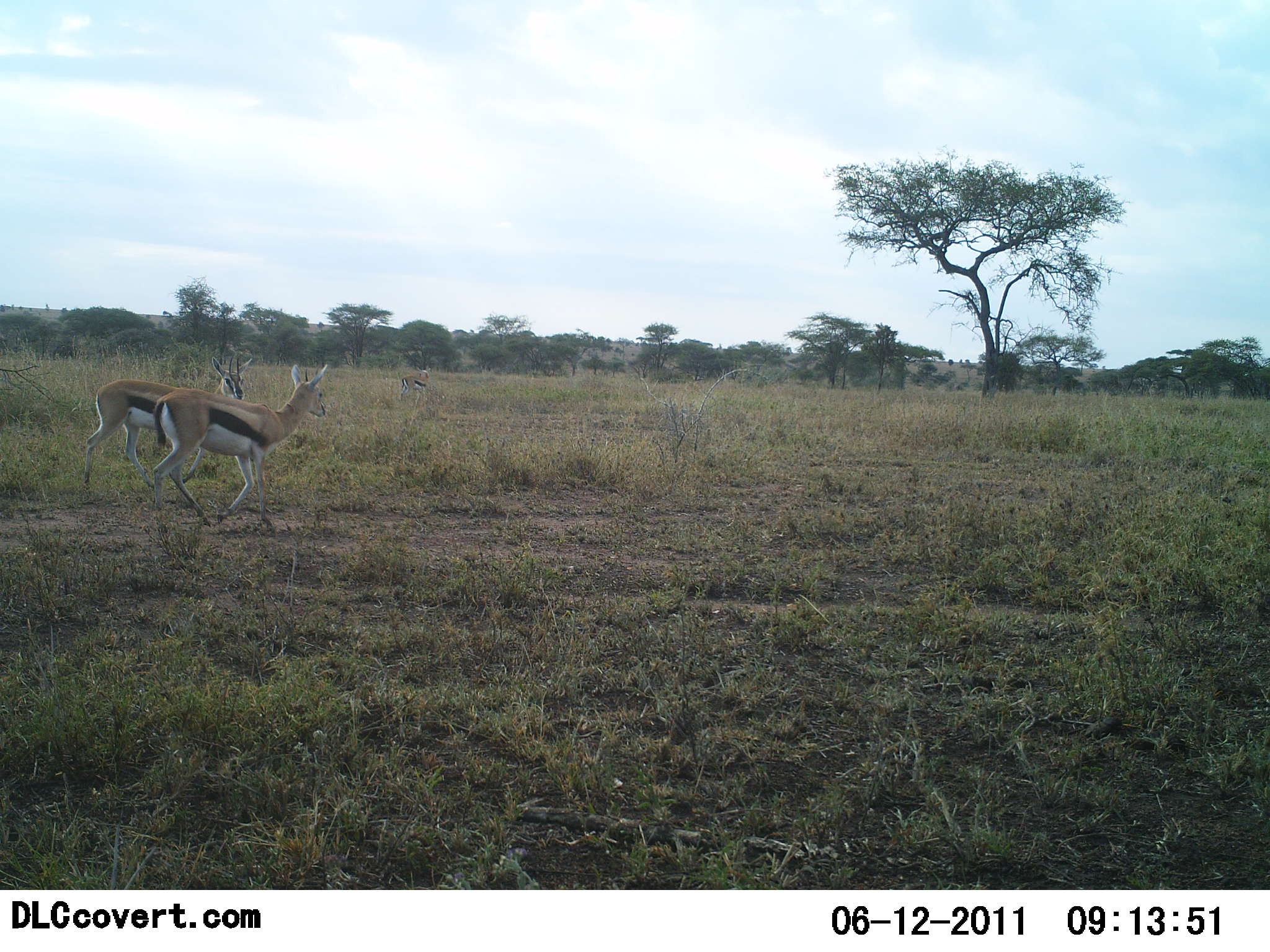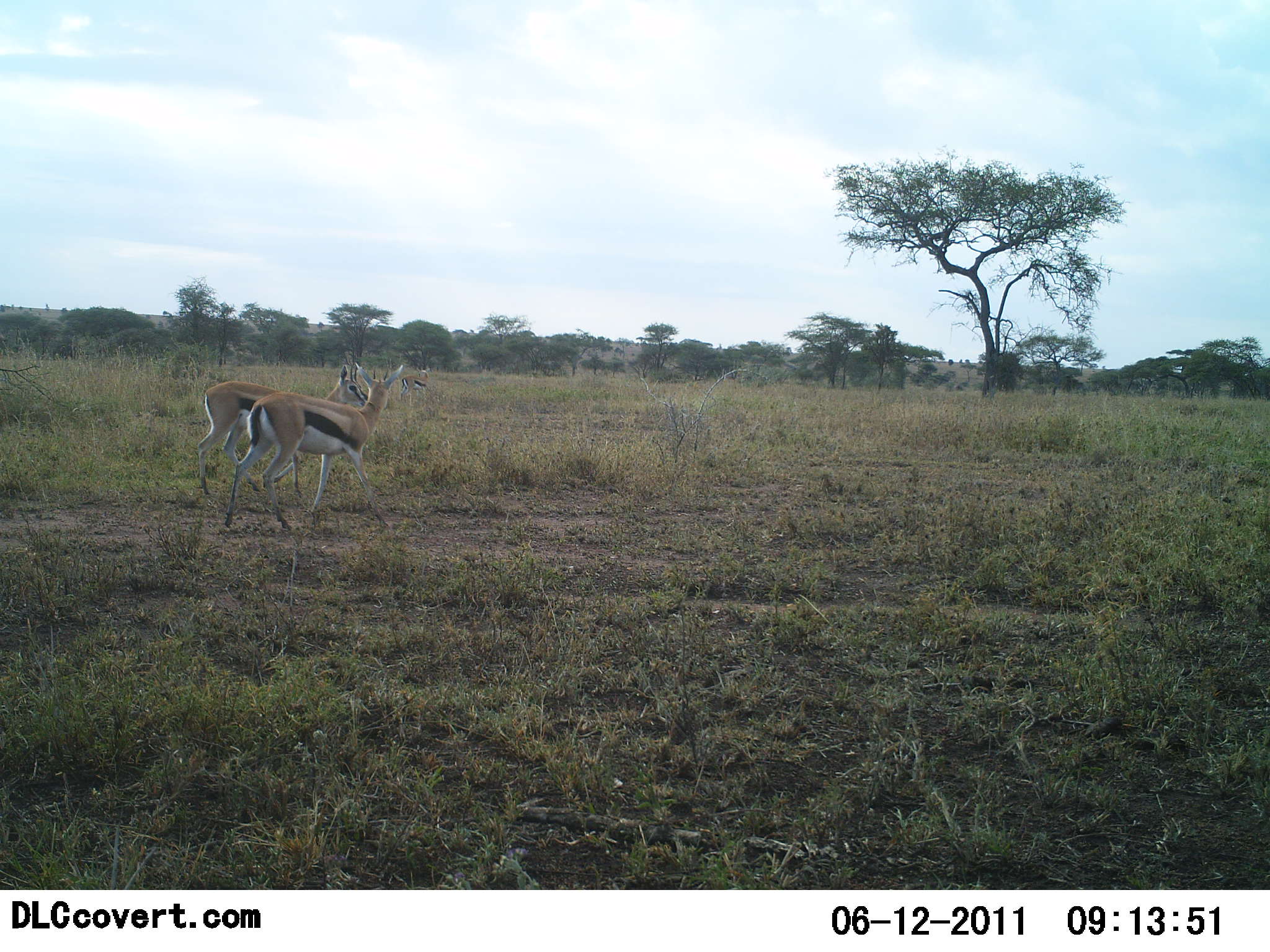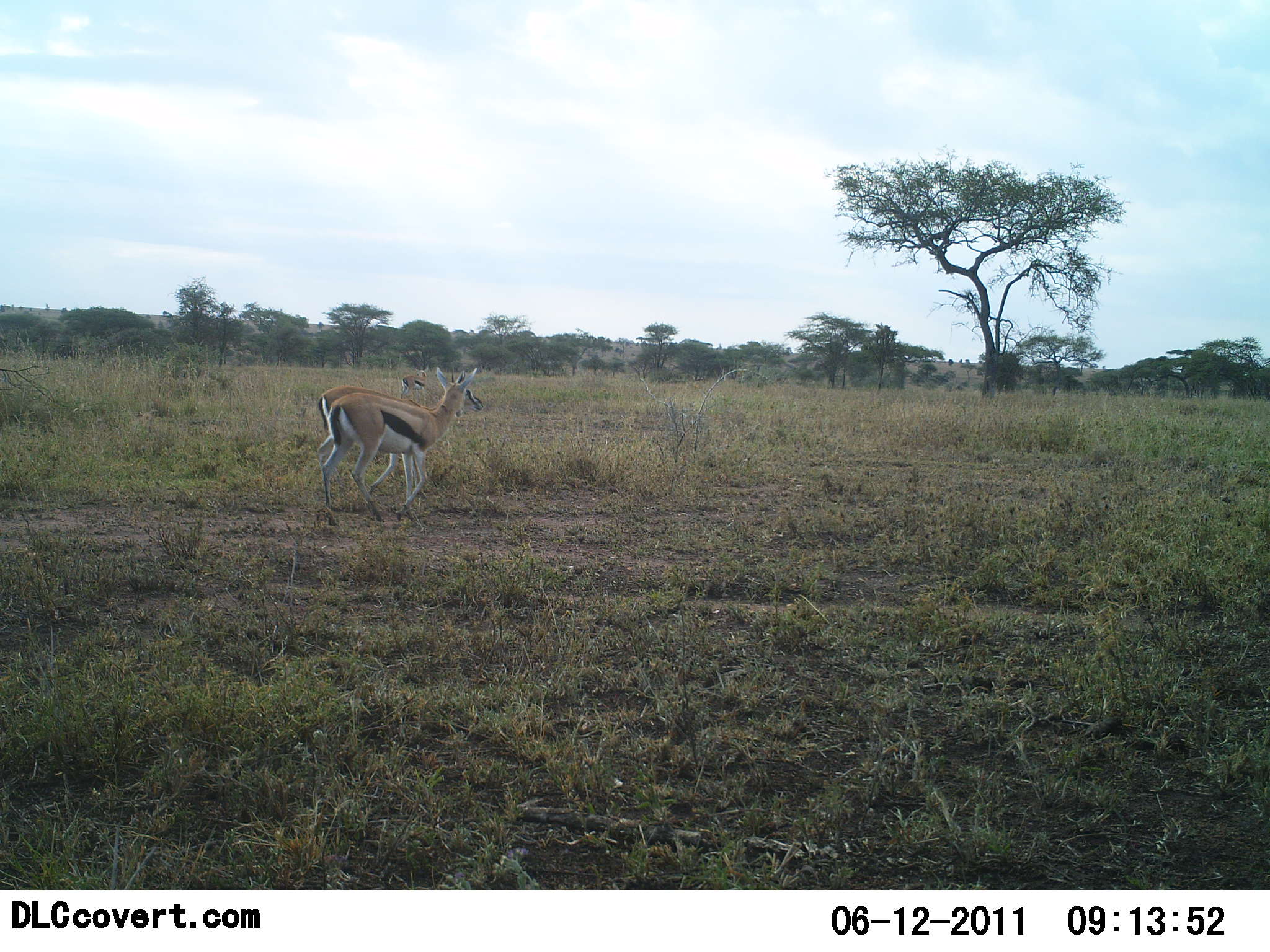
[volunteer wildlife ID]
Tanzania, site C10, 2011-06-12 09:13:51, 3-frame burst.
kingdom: Animalia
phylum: Chordata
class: Mammalia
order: Artiodactyla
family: Bovidae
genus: Eudorcas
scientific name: Eudorcas thomsonii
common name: thomson's gazelle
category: gazellethomsons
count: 2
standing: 27%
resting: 0%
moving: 100%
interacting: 9%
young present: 0%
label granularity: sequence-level